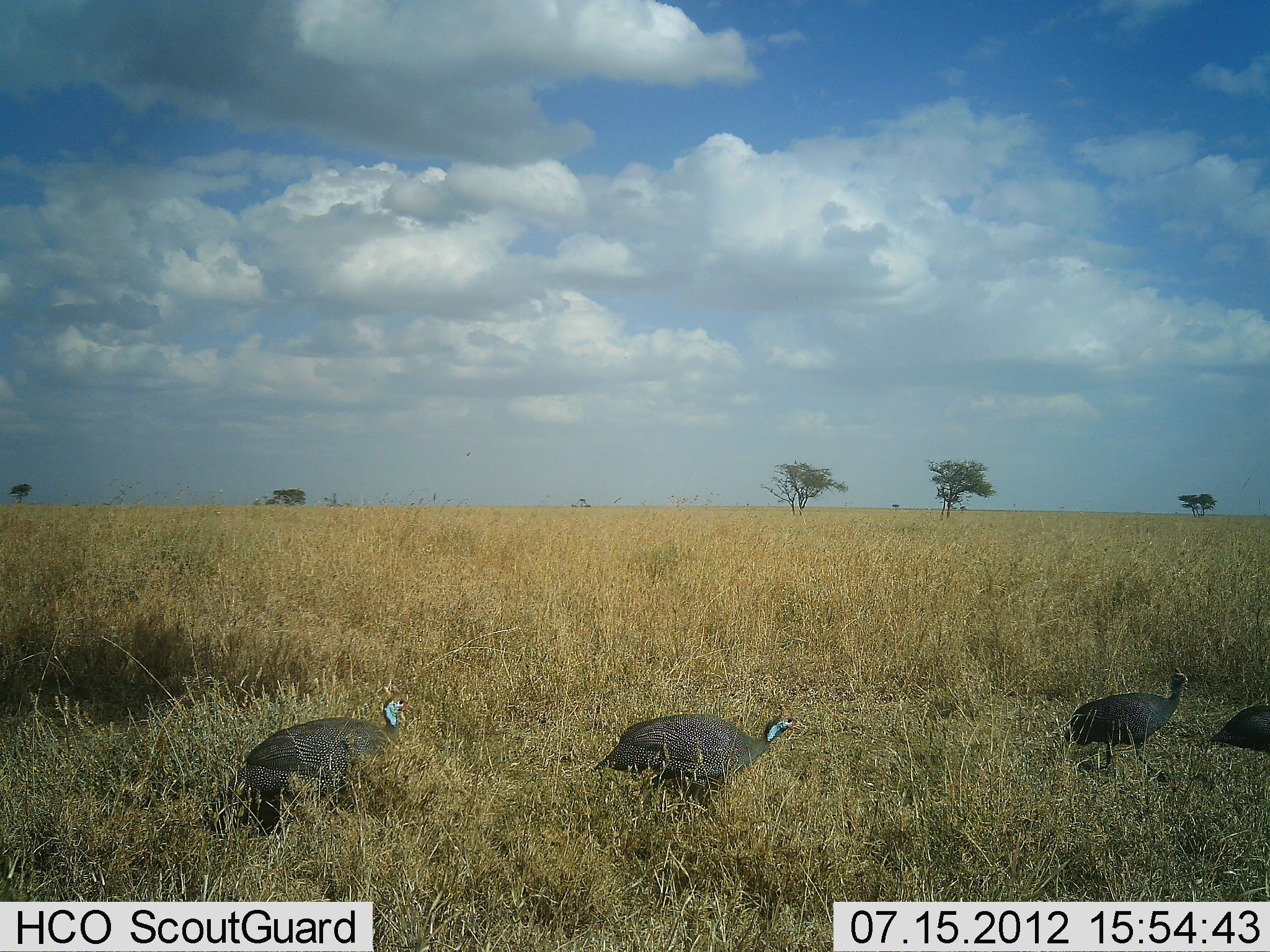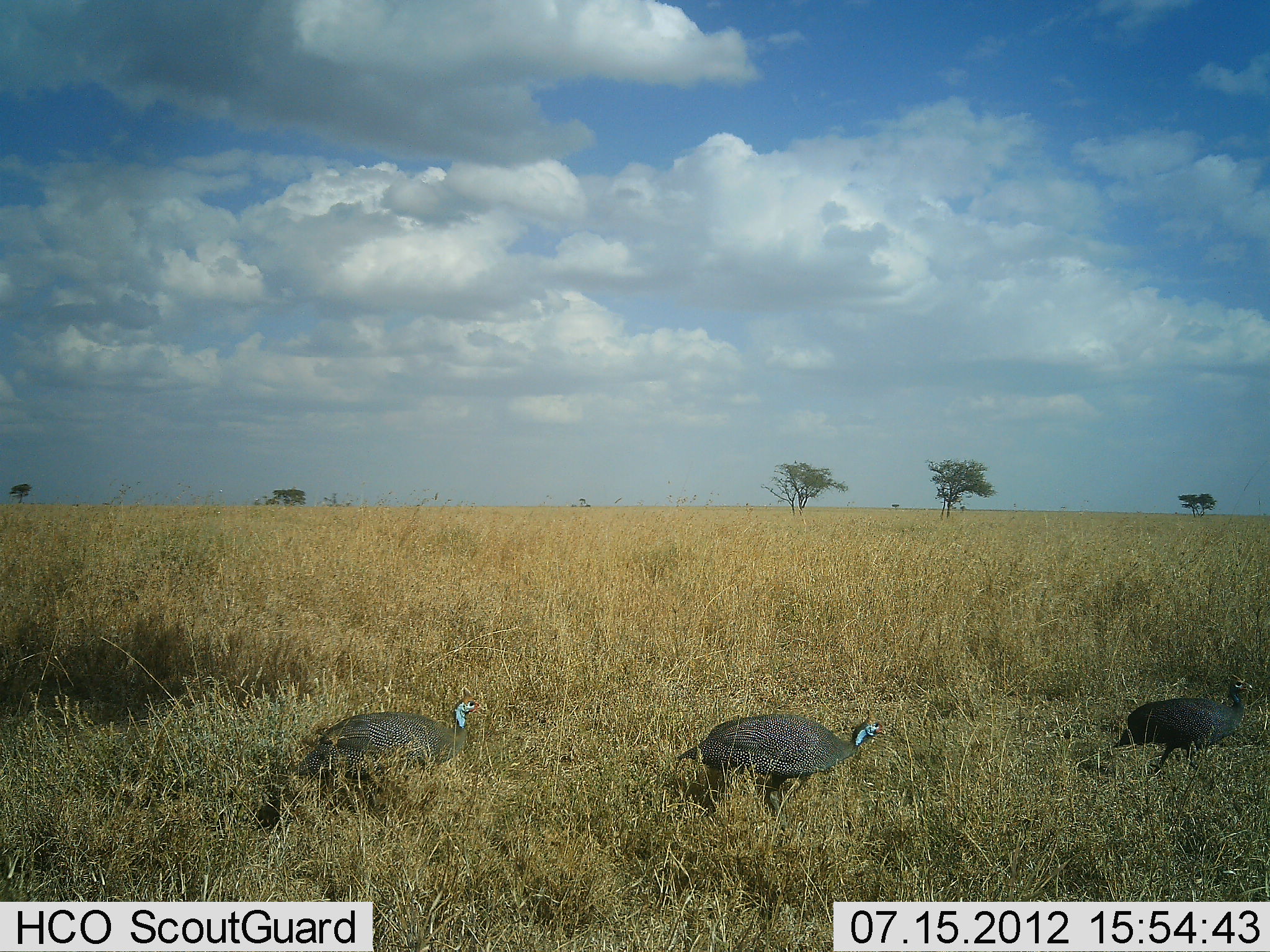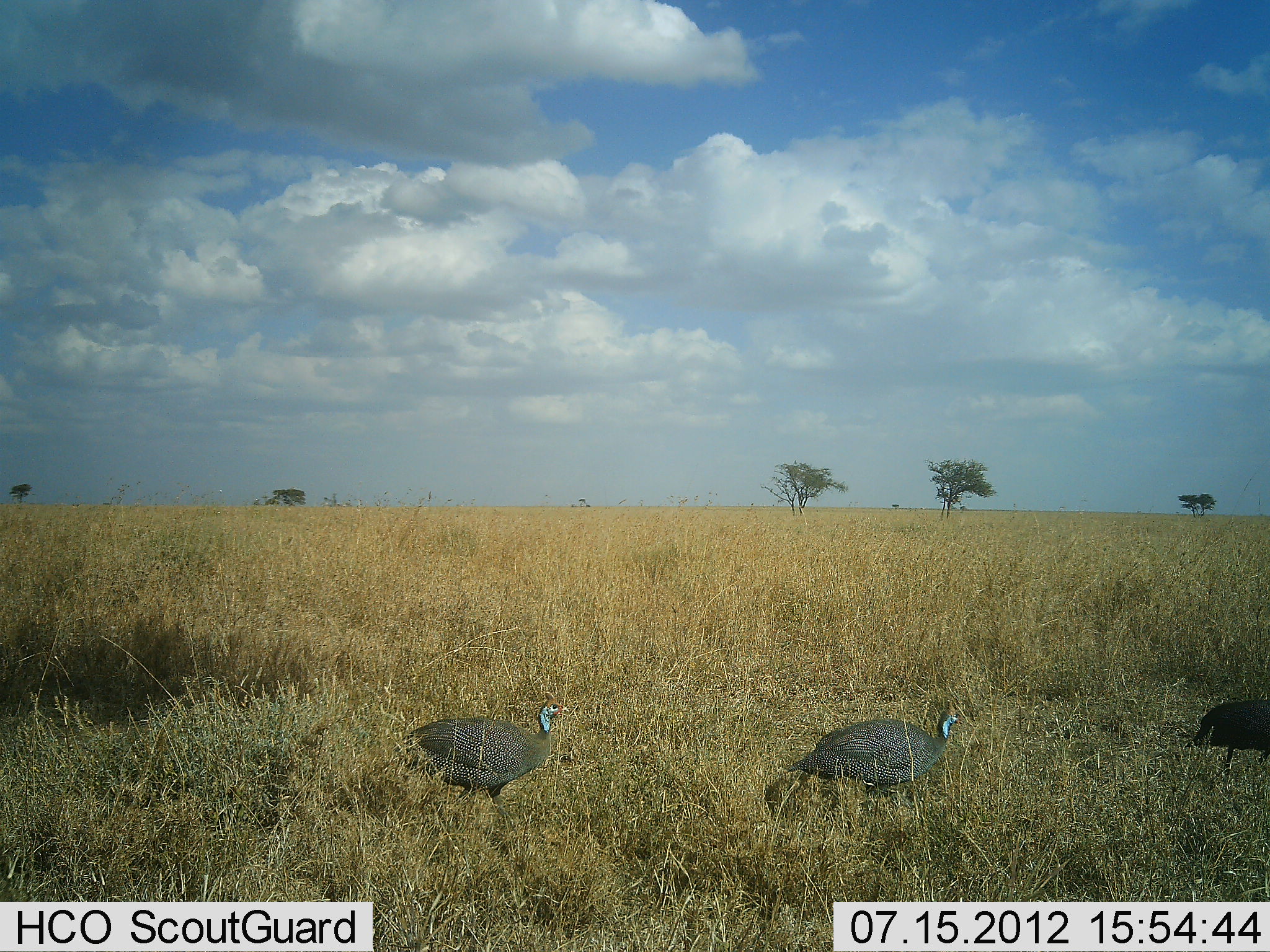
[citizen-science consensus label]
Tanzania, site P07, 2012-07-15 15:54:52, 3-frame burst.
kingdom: Animalia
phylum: Chordata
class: Aves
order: Galliformes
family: Numididae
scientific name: Numididae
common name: guinea fowl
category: guineafowl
Guineafowl (guinea fowl) (Numididae), count 4. Behavior (volunteer vote fractions): standing 0%, resting 0%, moving 100%, interacting 0%. Young present (vote fraction): 0%. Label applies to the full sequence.